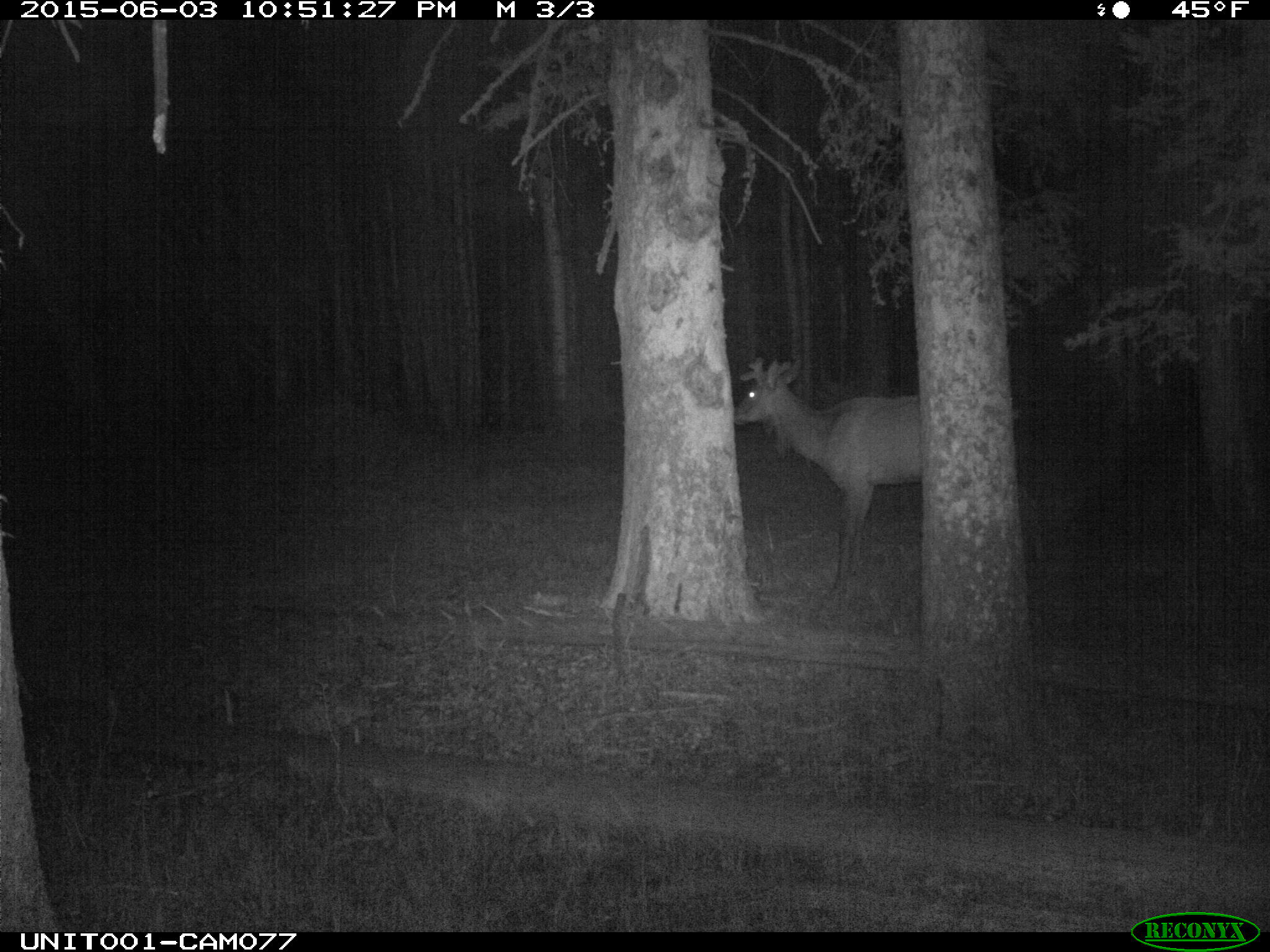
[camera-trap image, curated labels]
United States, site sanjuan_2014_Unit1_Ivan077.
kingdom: Animalia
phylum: Chordata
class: Mammalia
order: Artiodactyla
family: Cervidae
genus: Cervus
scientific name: Cervus elaphus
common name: red deer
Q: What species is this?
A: Cervus elaphus (red deer).